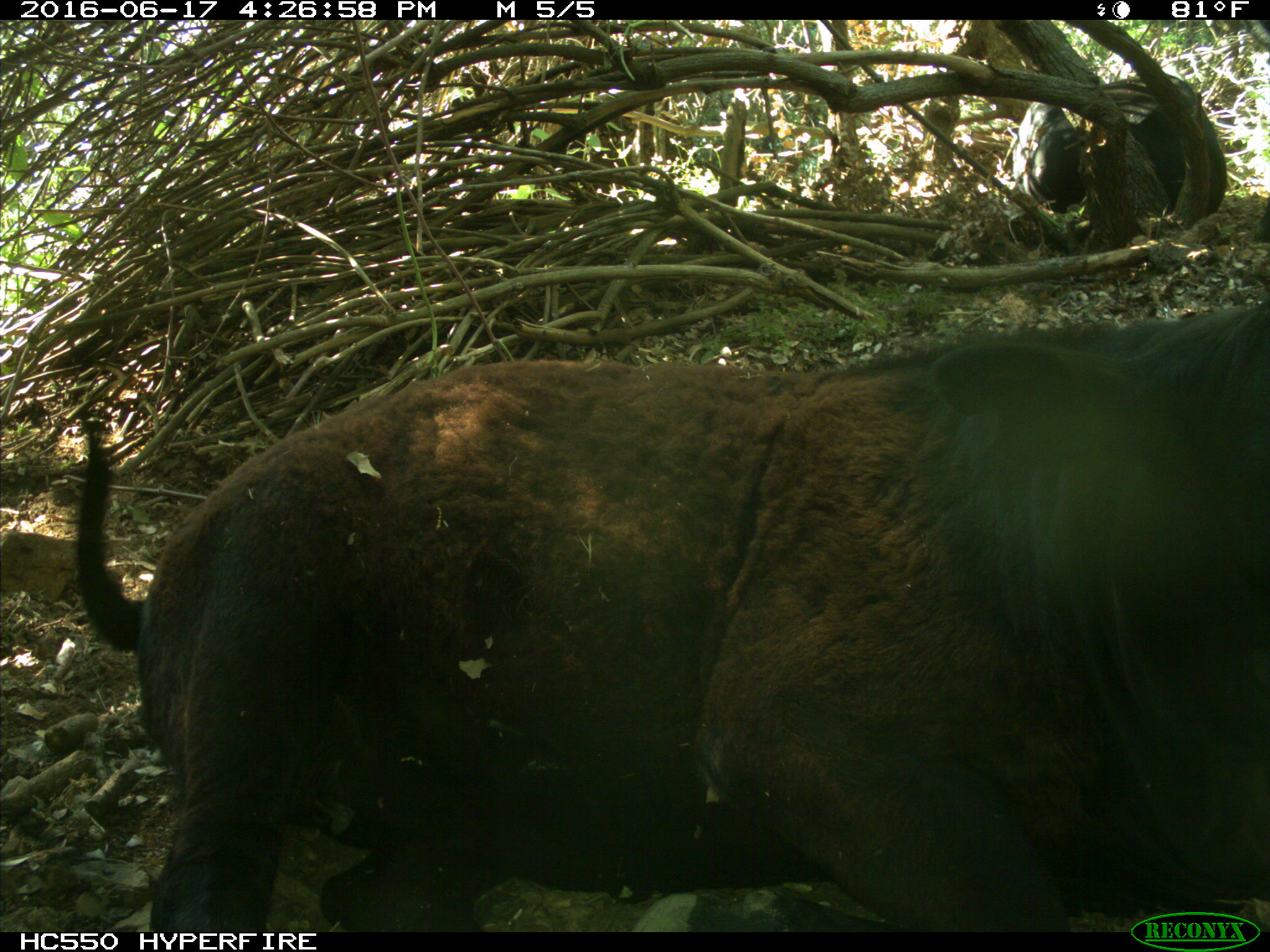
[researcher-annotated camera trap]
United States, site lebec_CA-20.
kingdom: Animalia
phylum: Chordata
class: Mammalia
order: Artiodactyla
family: Bovidae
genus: Bos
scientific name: Bos taurus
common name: domestic cow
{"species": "Bos taurus (domestic cow)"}